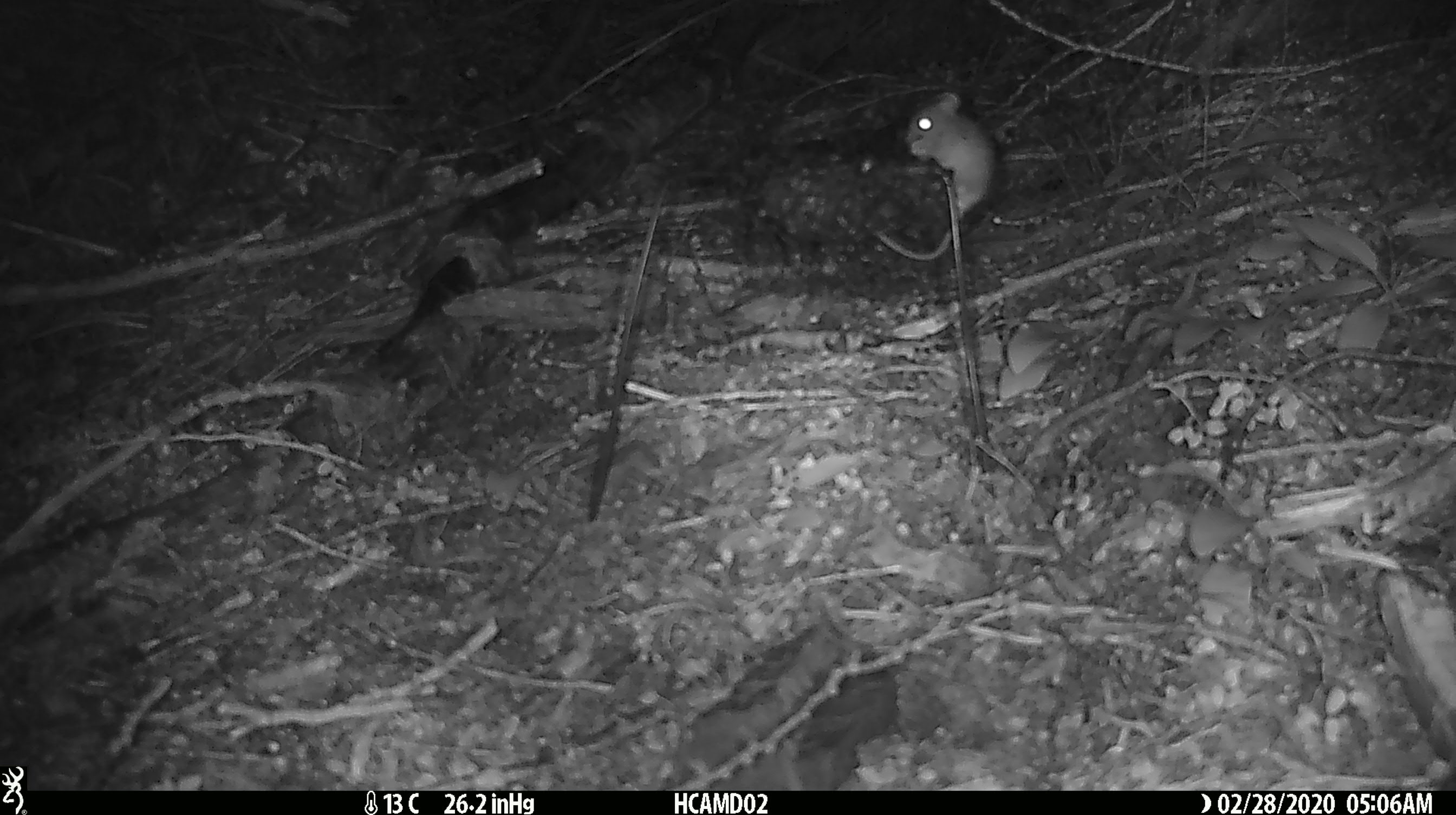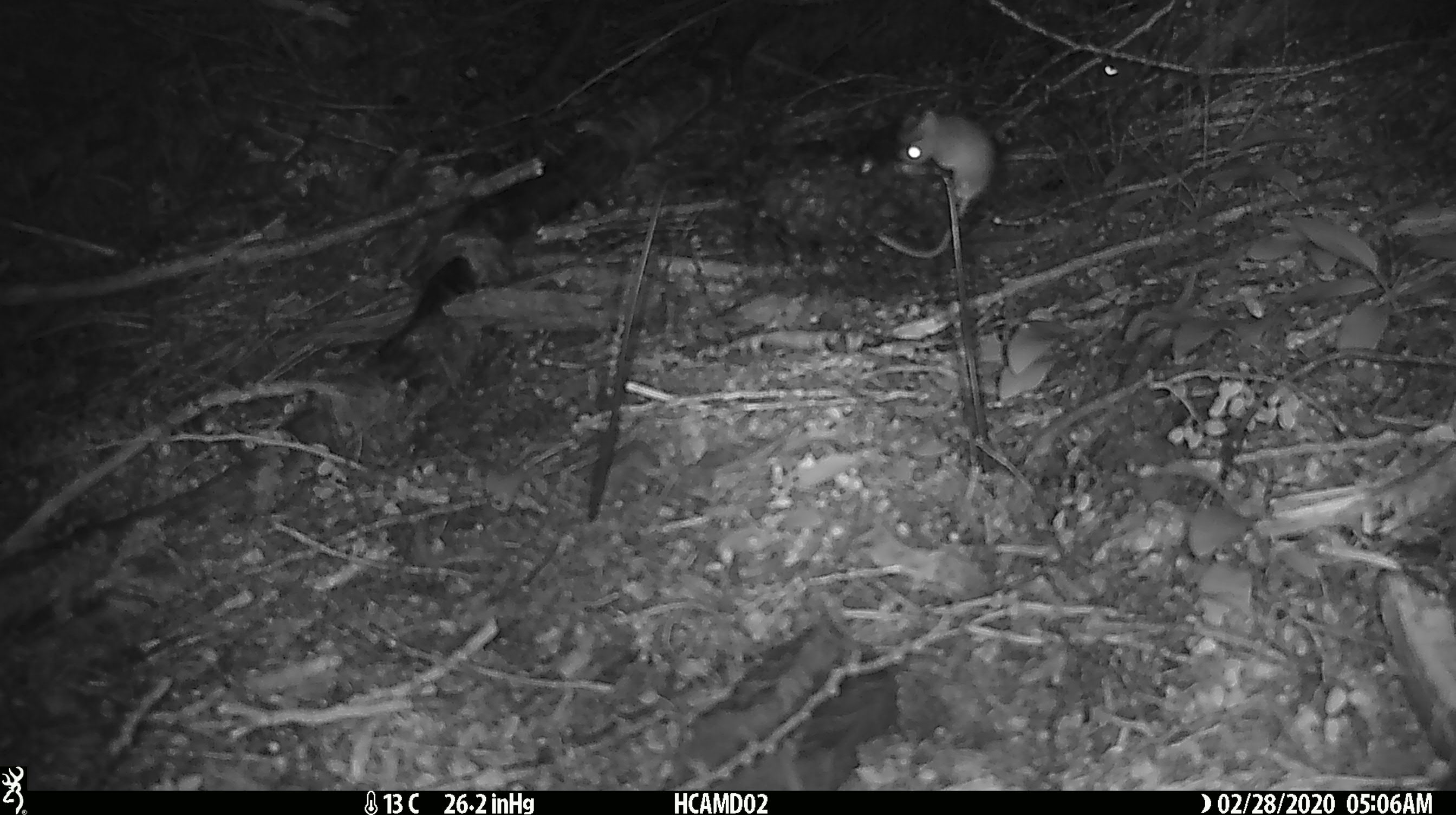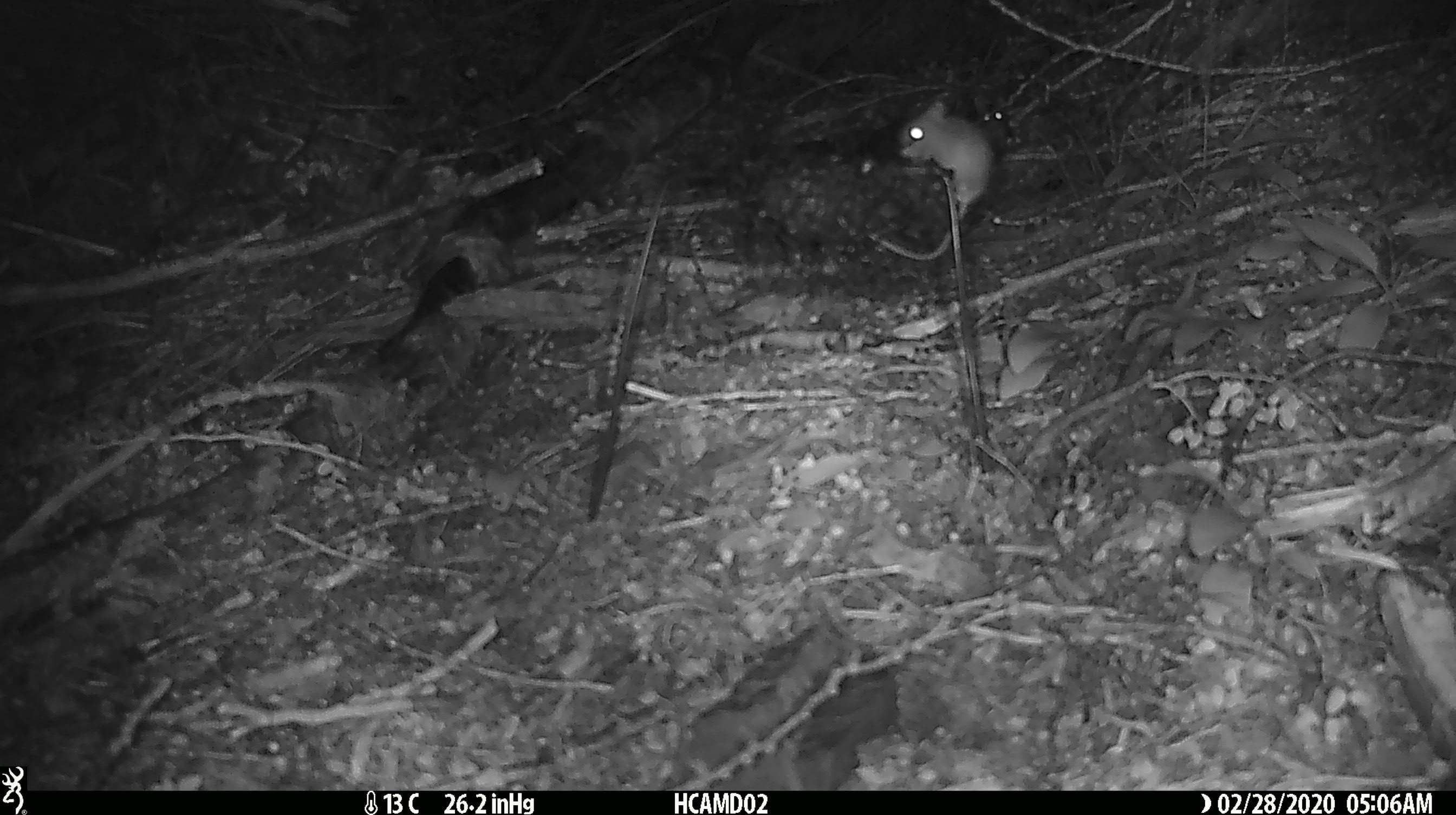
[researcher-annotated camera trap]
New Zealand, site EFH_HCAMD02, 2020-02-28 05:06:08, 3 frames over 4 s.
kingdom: Animalia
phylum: Chordata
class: Mammalia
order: Rodentia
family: Muridae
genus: Mus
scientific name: Mus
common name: mouse